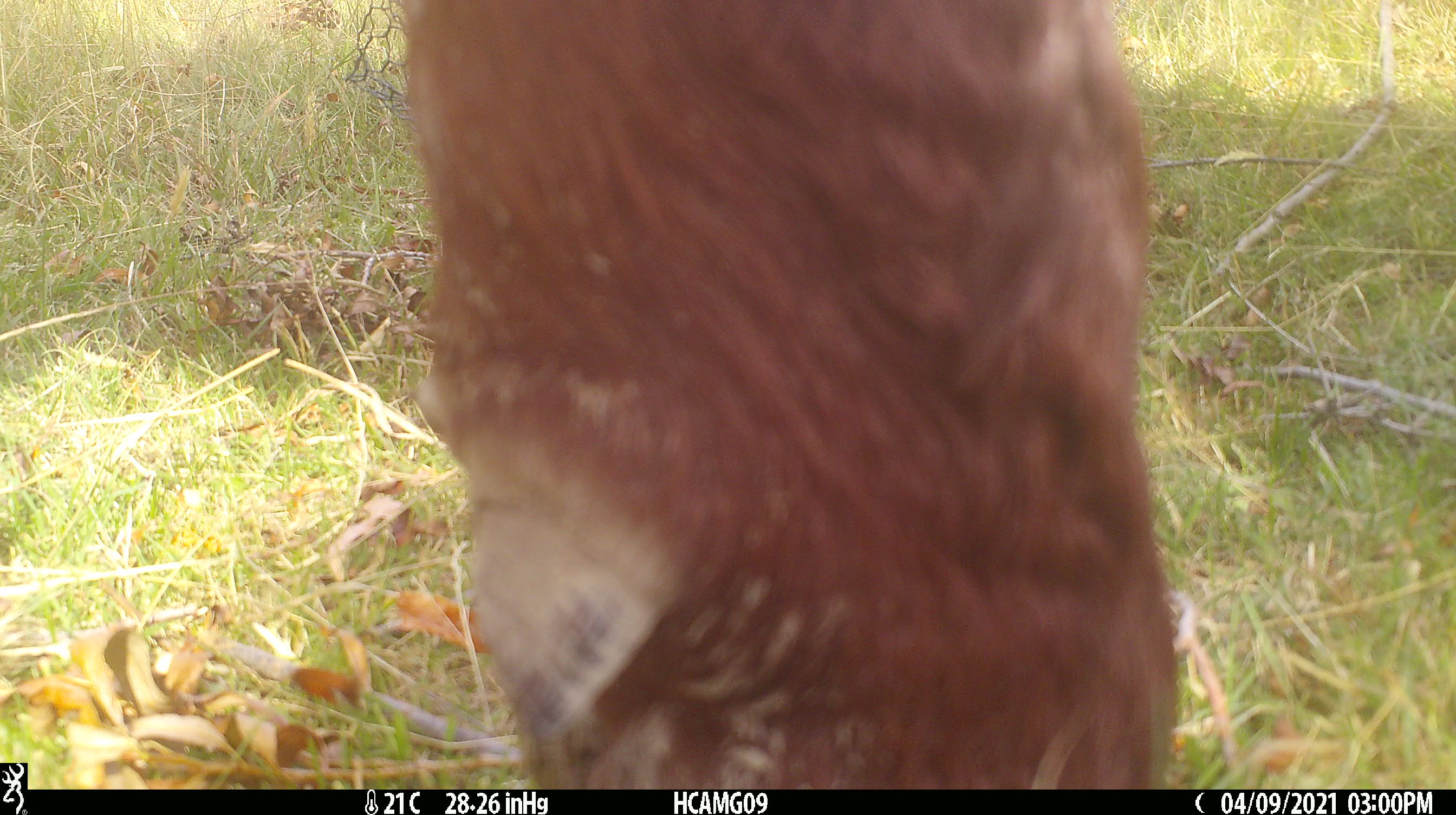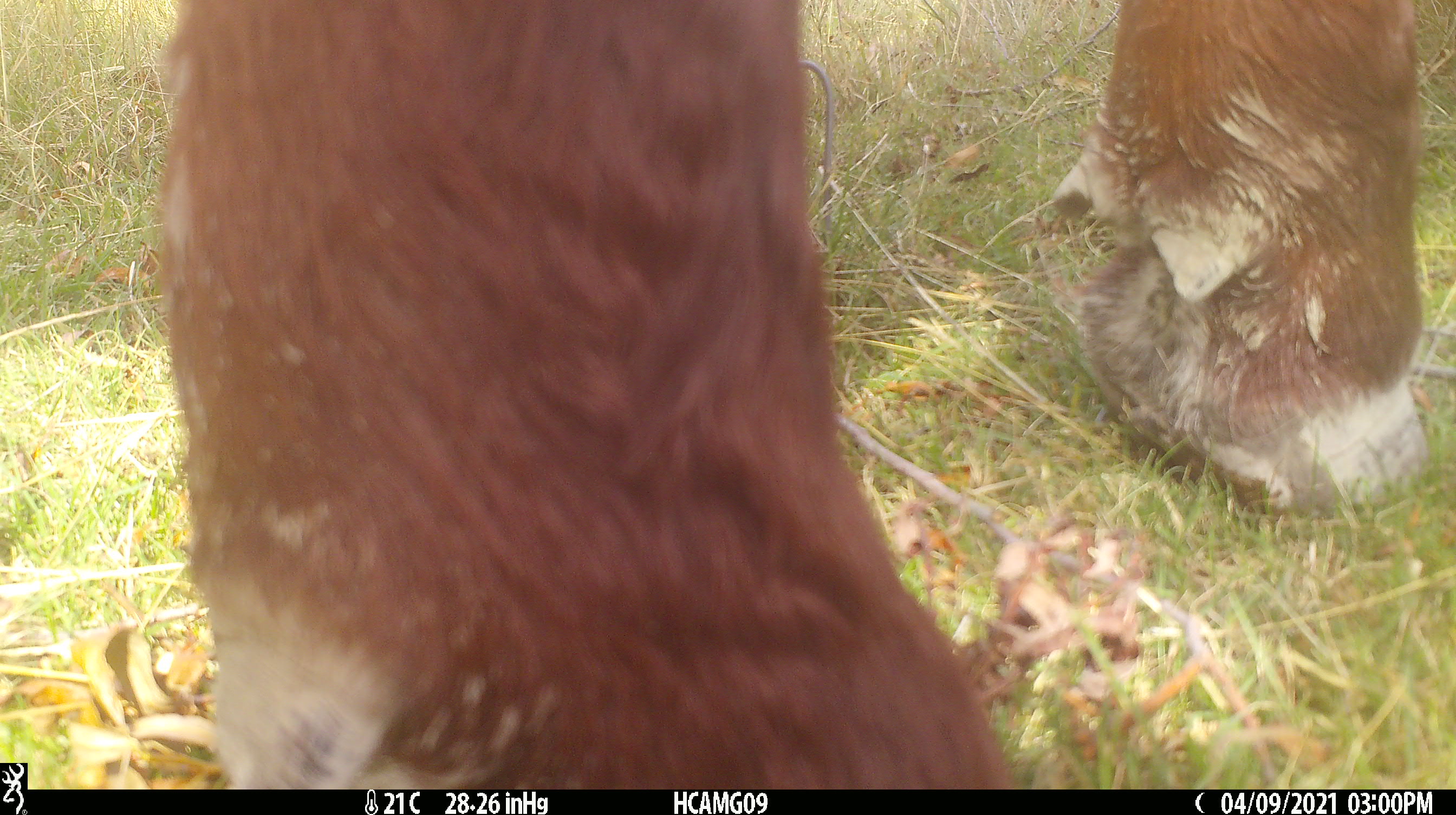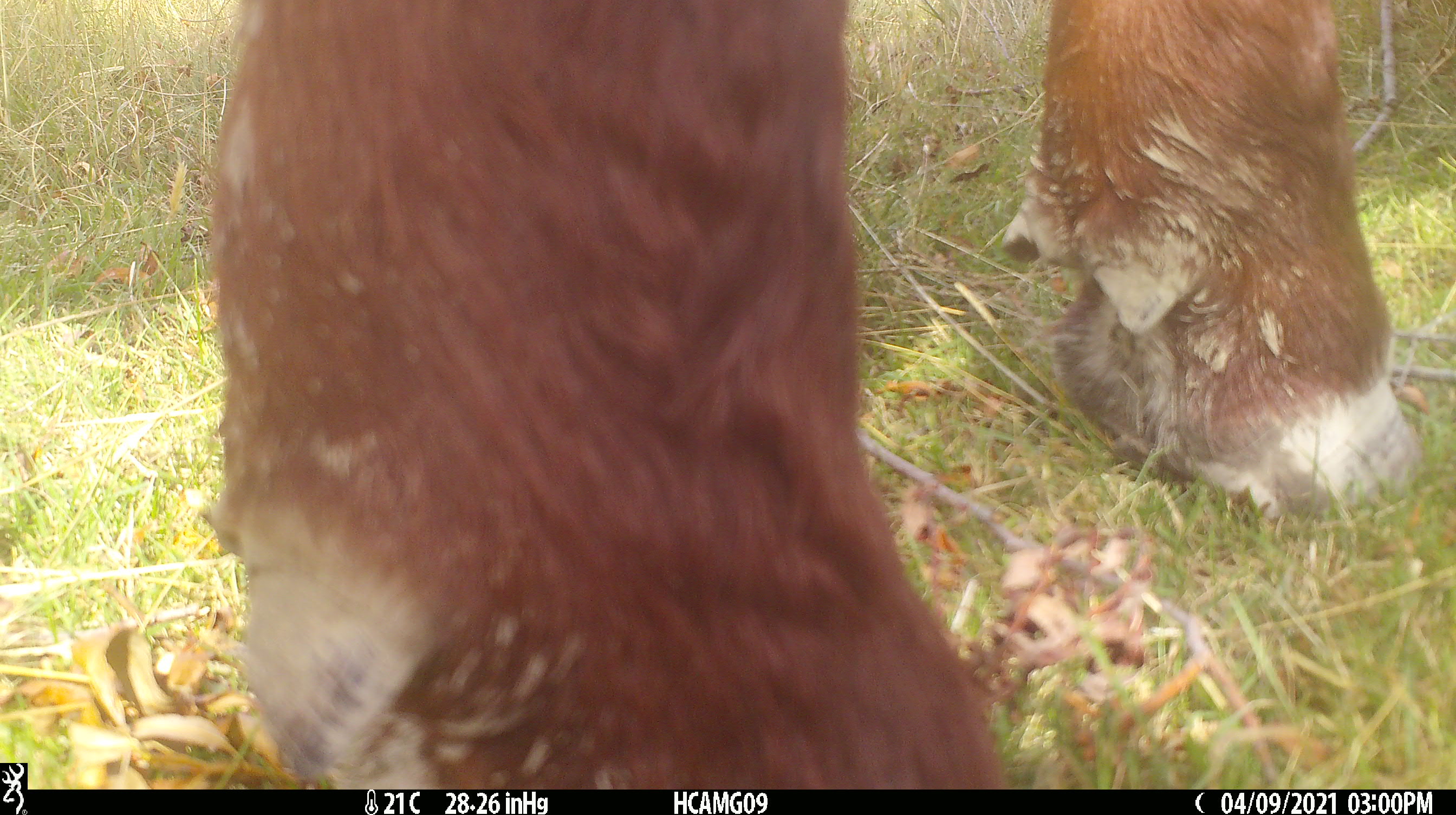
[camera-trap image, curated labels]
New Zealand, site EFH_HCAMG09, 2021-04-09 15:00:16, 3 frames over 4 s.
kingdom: Animalia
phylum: Chordata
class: Mammalia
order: Artiodactyla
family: Bovidae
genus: Bos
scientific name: Bos taurus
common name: domestic cow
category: cow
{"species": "cow (domestic cow) (Bos taurus)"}